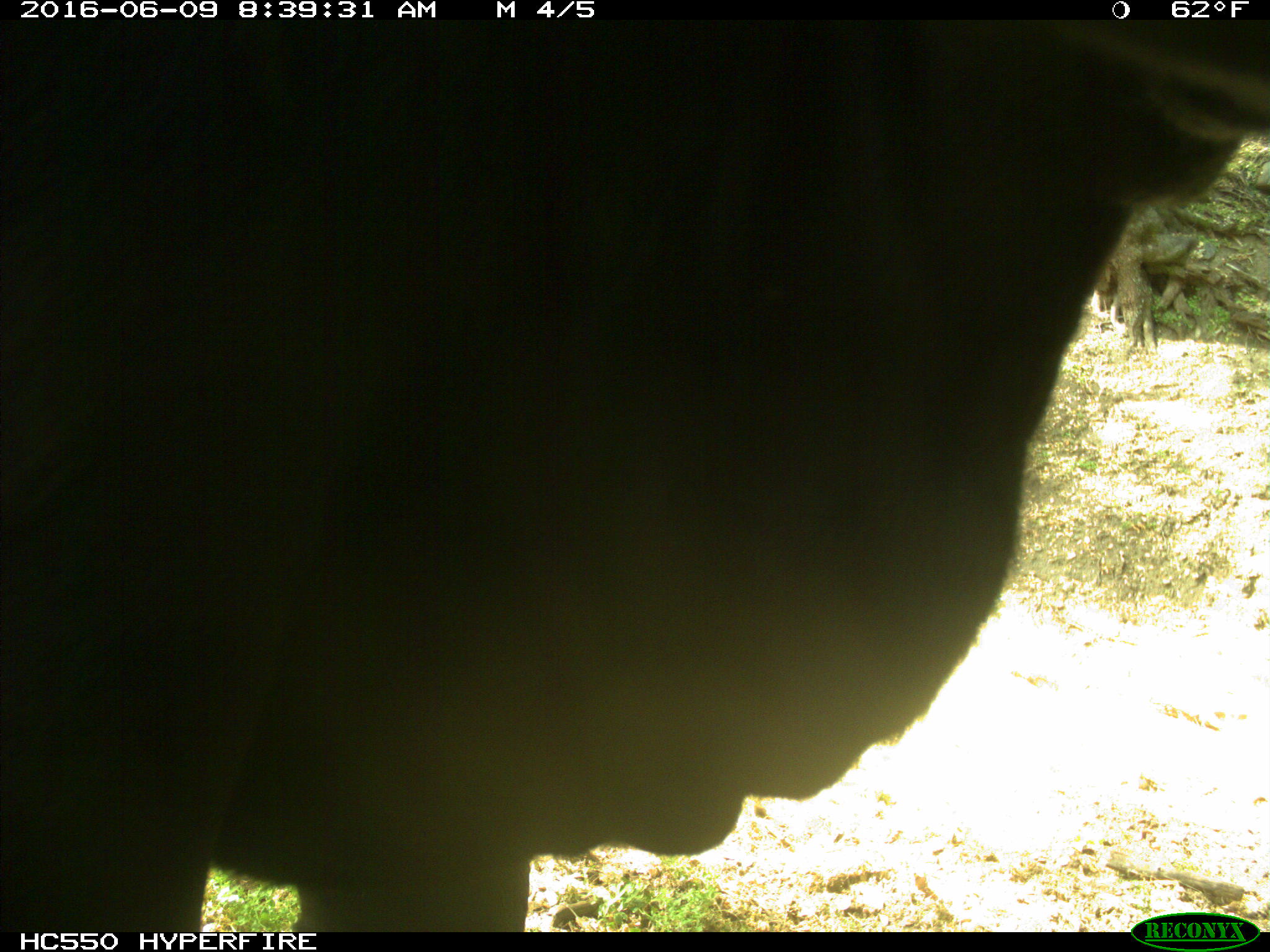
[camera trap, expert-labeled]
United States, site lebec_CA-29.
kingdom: Animalia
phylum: Chordata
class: Mammalia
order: Artiodactyla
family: Bovidae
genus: Bos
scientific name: Bos taurus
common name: domestic cow